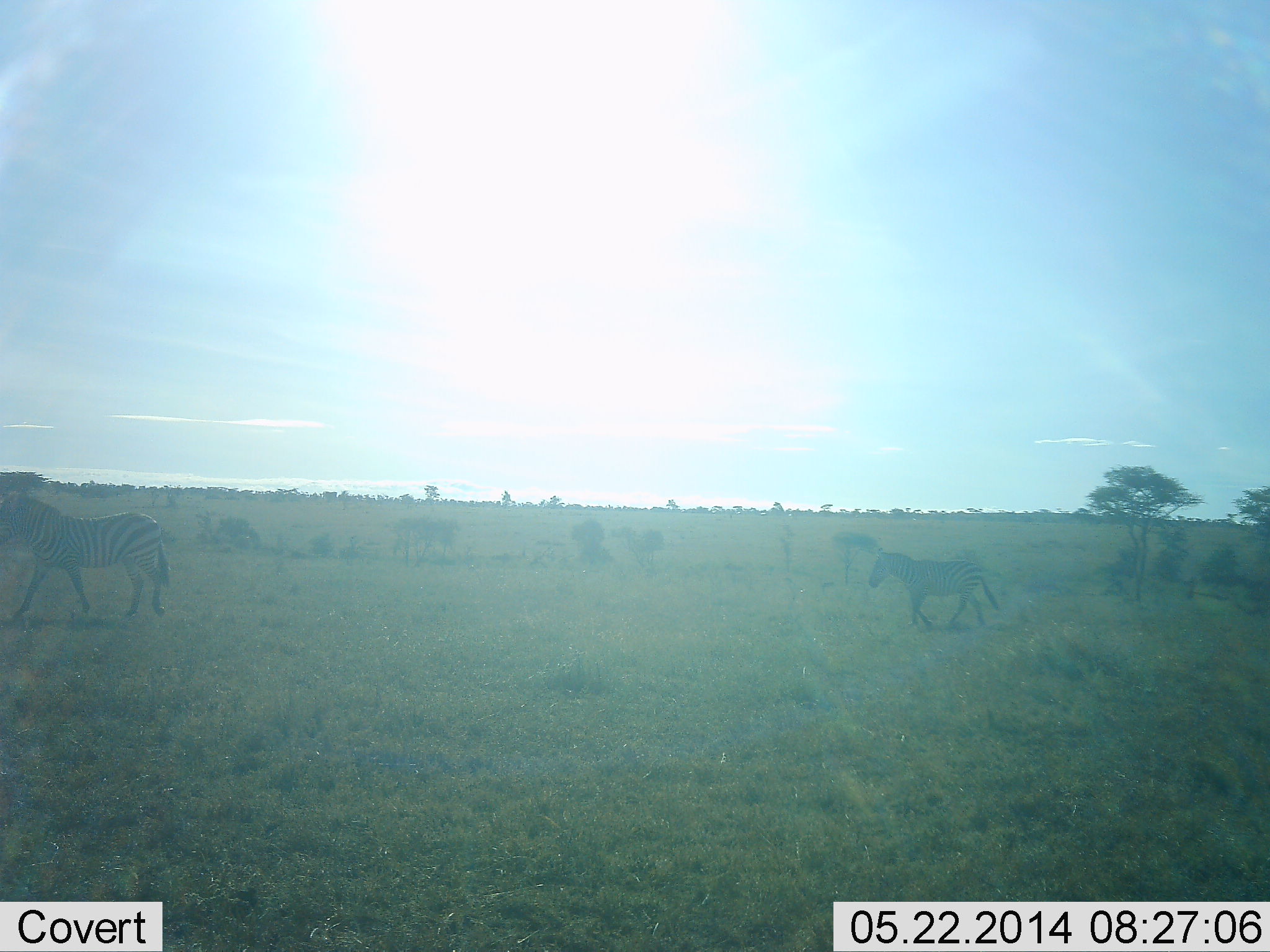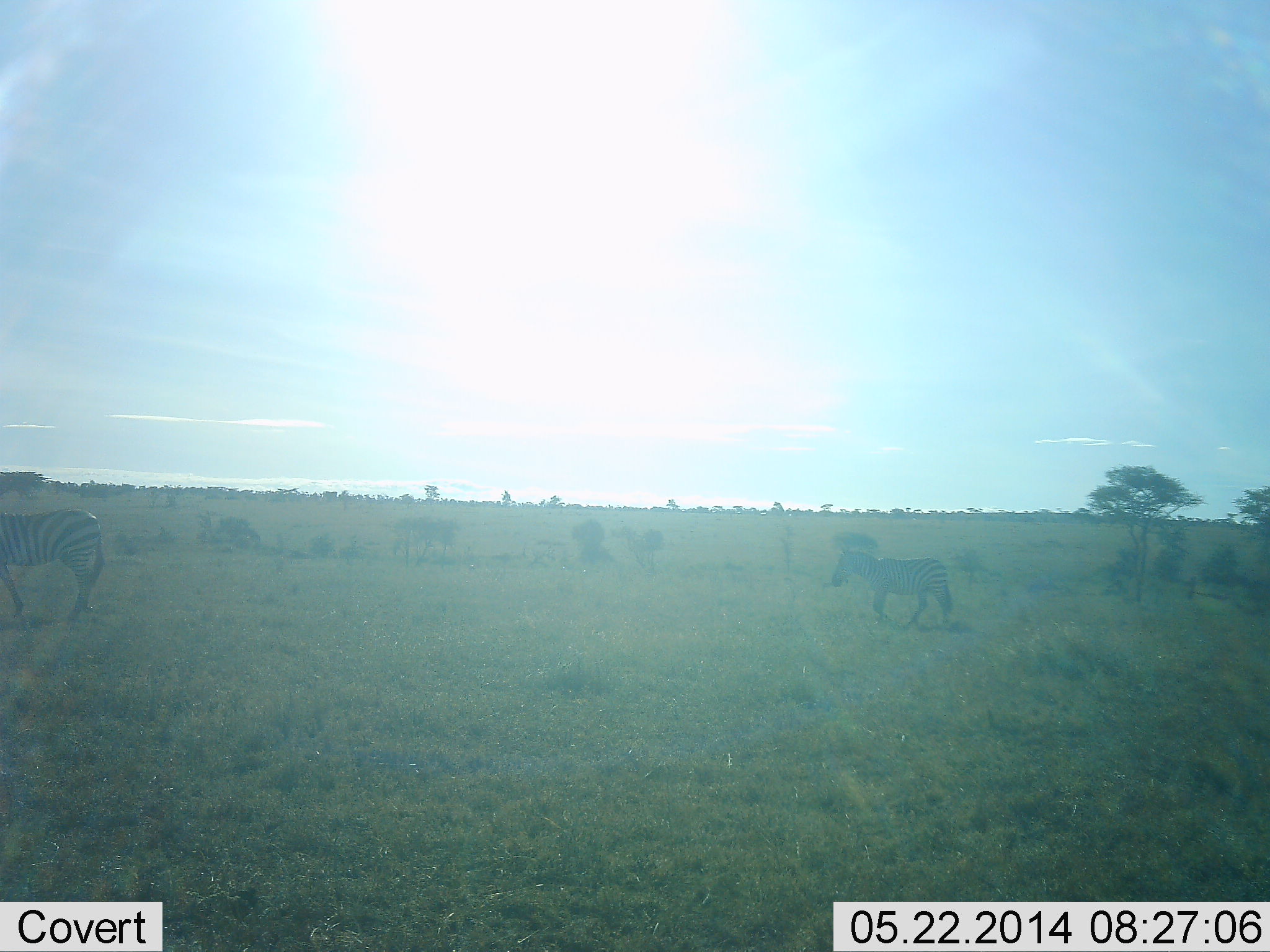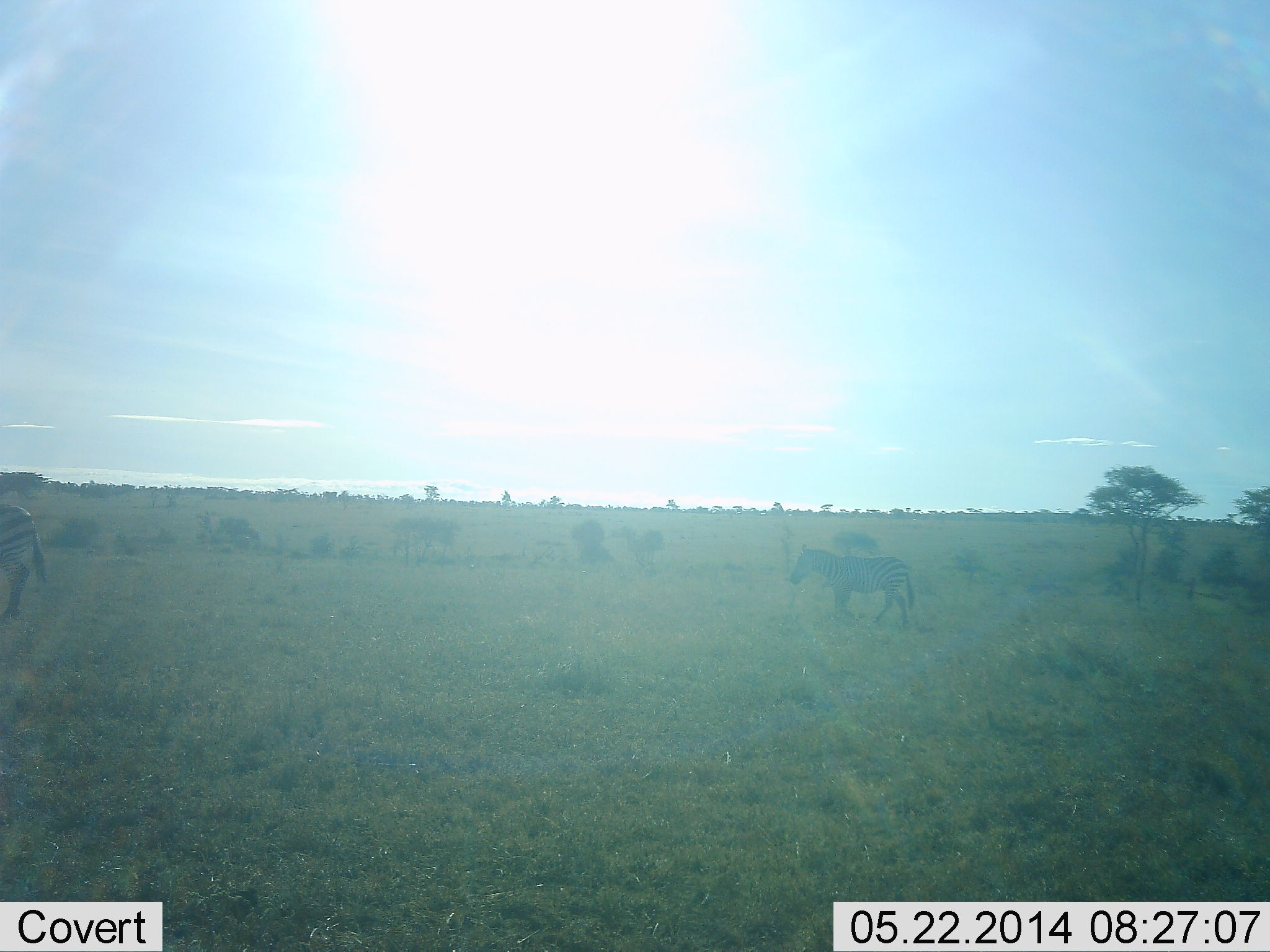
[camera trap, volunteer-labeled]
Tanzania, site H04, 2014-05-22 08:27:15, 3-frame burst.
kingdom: Animalia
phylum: Chordata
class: Mammalia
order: Perissodactyla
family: Equidae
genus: Equus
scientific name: Equus quagga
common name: plains zebra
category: zebra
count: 2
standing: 0%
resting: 0%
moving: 100%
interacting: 0%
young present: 0%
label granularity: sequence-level